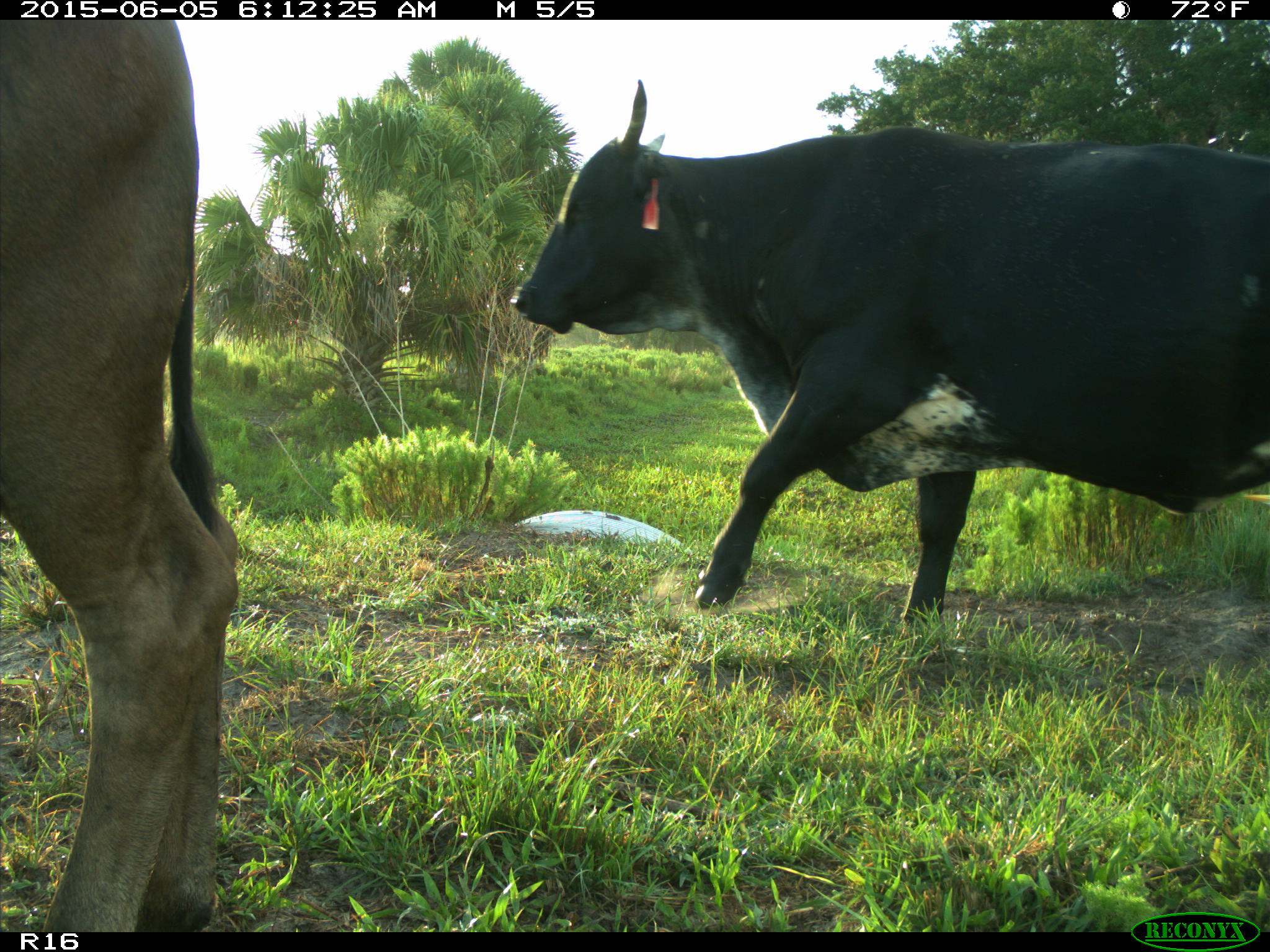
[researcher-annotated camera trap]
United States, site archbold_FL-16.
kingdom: Animalia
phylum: Chordata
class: Mammalia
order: Artiodactyla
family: Bovidae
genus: Bos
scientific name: Bos taurus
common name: domestic cow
Bos taurus (domestic cow).